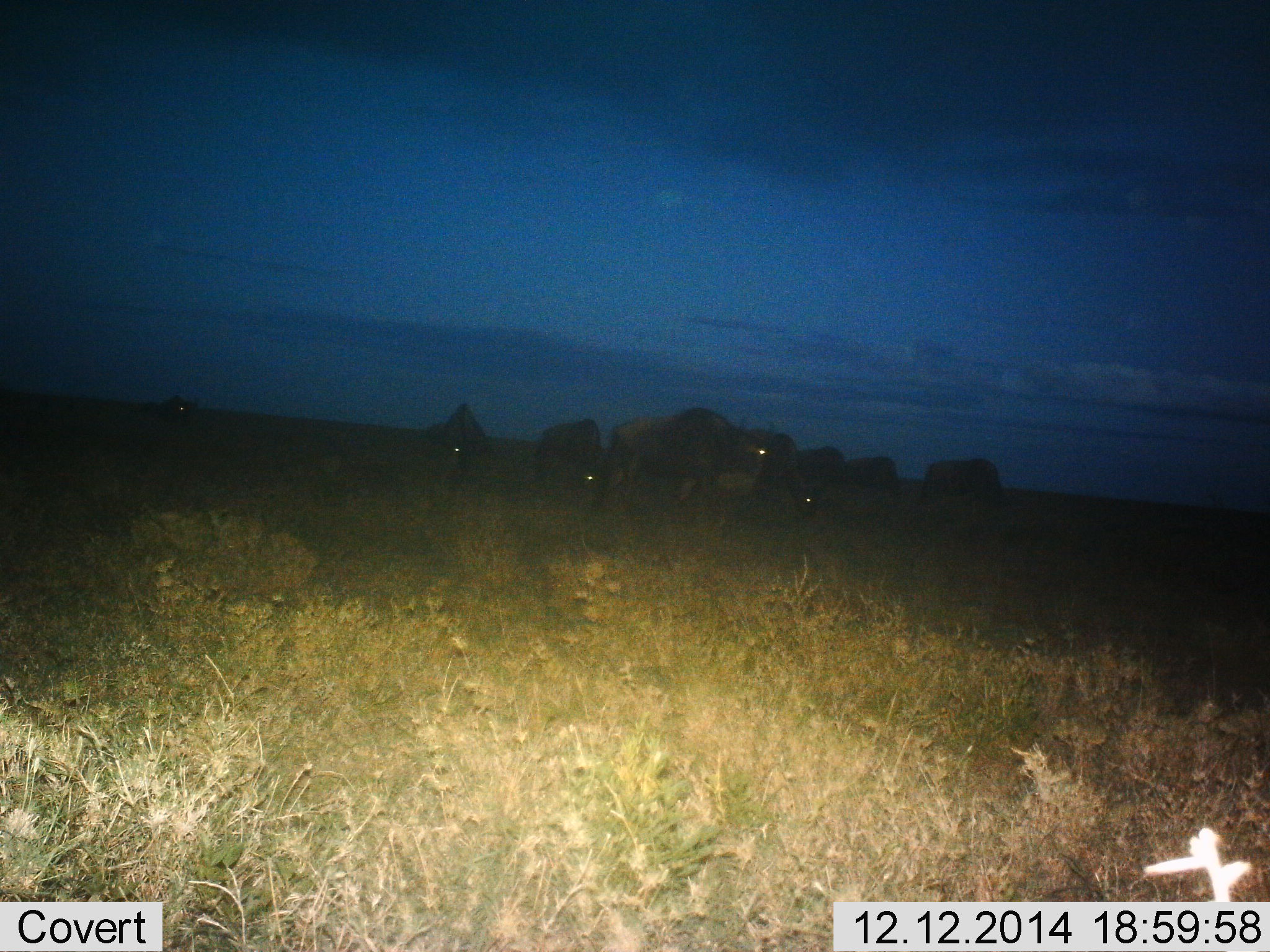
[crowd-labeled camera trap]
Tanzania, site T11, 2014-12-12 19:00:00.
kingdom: Animalia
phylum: Chordata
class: Mammalia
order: Artiodactyla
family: Bovidae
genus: Connochaetes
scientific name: Connochaetes taurinus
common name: blue wildebeest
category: wildebeest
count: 8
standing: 80%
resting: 10%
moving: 0%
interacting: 0%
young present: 0%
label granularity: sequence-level